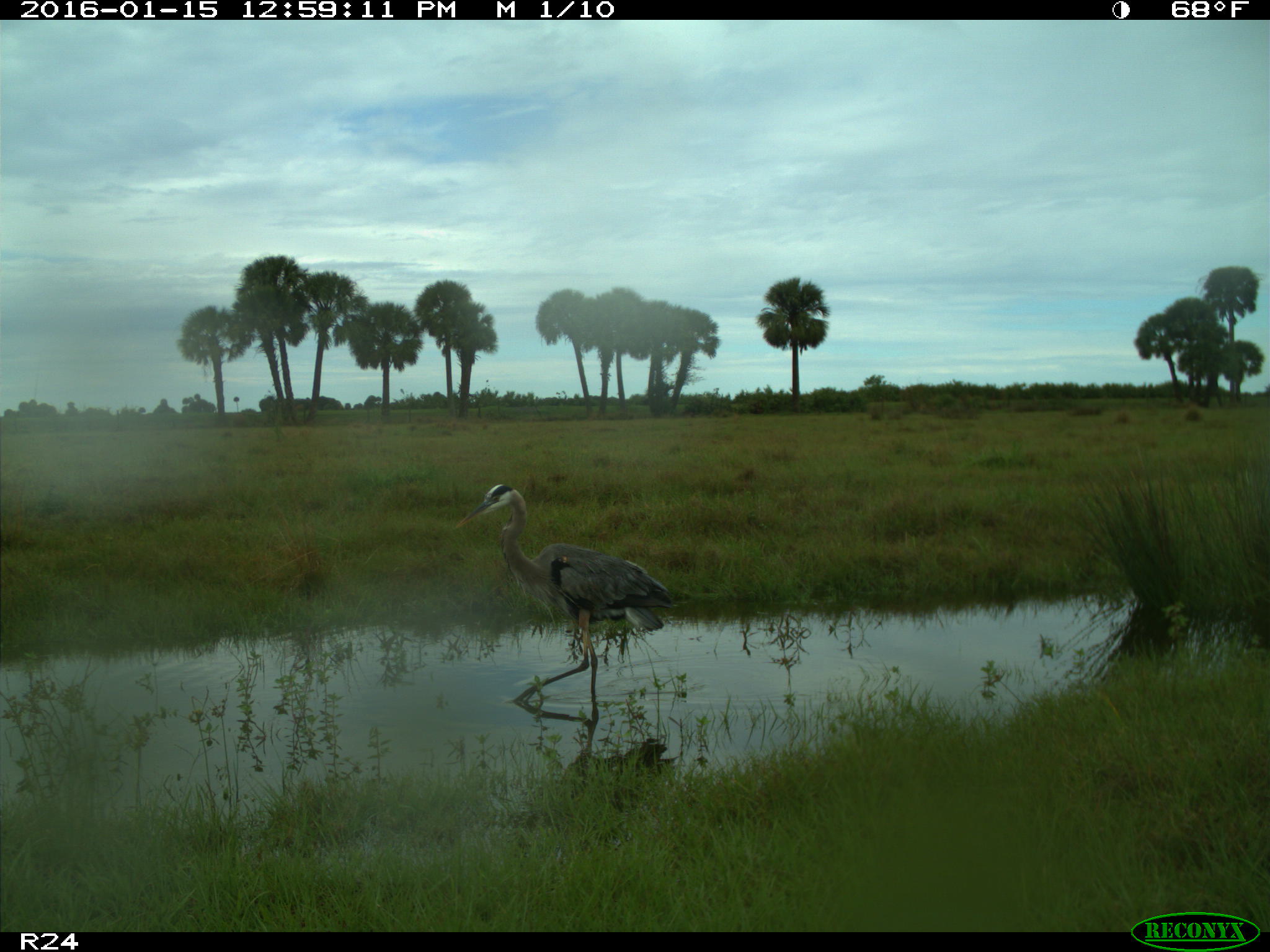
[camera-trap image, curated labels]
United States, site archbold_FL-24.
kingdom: Animalia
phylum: Chordata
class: Aves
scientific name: Aves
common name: birds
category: unidentified bird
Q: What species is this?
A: Unidentified bird (birds) (Aves).